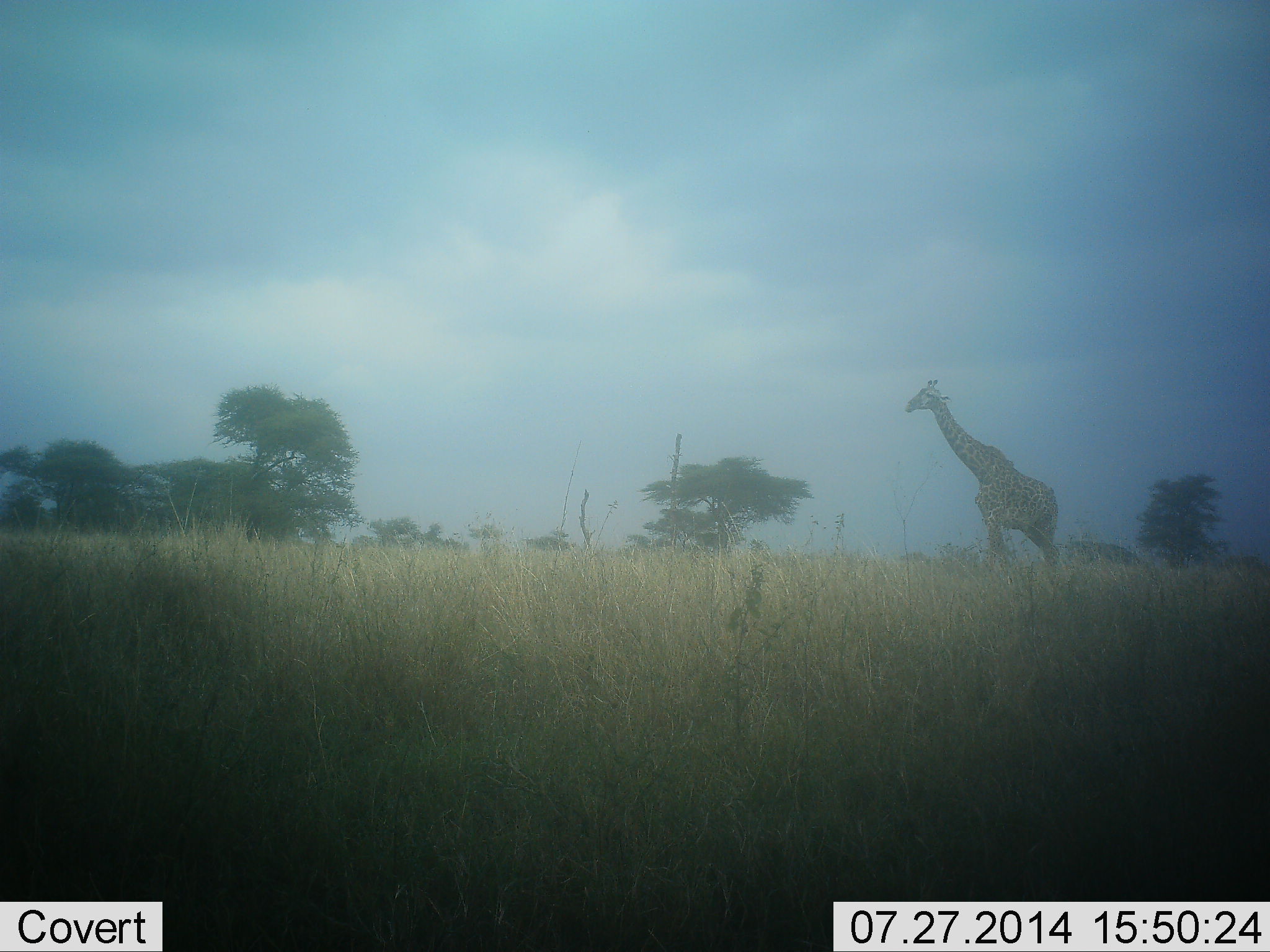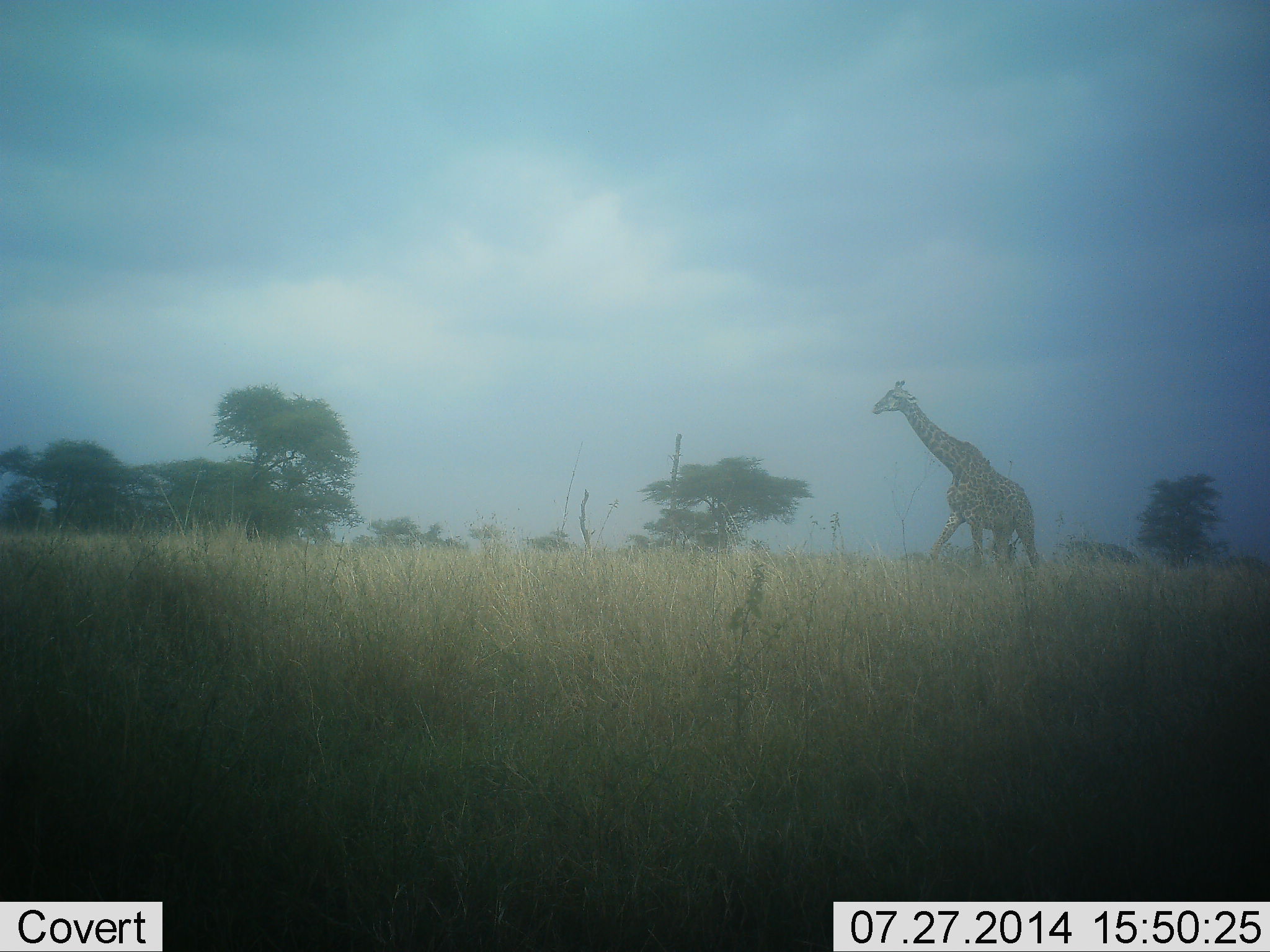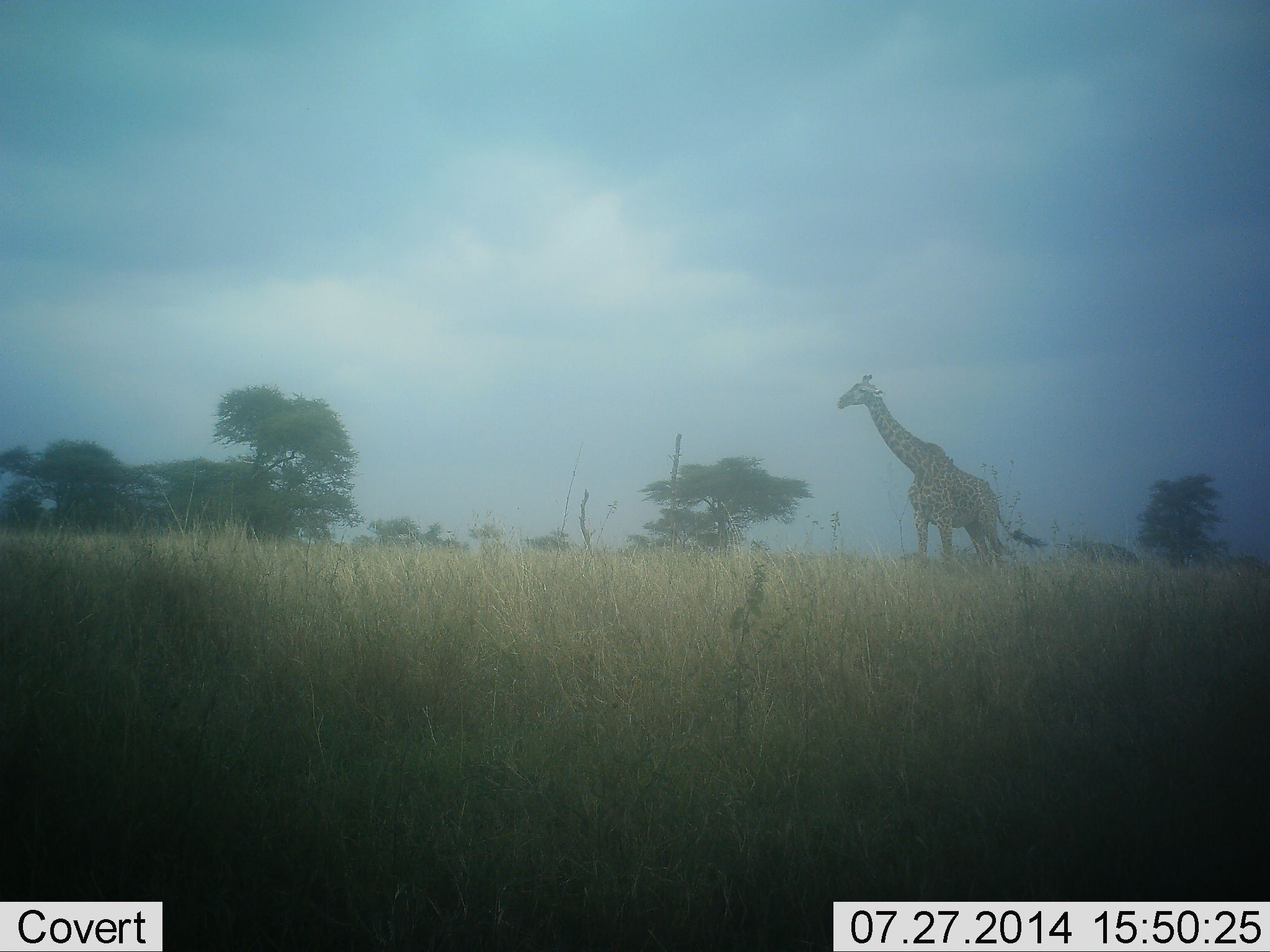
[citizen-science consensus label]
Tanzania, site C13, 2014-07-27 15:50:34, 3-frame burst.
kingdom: Animalia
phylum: Chordata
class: Mammalia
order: Artiodactyla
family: Giraffidae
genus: Giraffa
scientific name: Giraffa camelopardalis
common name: giraffe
Giraffe (Giraffa camelopardalis), count 1. Behavior (volunteer vote fractions): standing 0%, resting 0%, moving 100%, interacting 0%. Young present (vote fraction): 0%. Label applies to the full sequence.